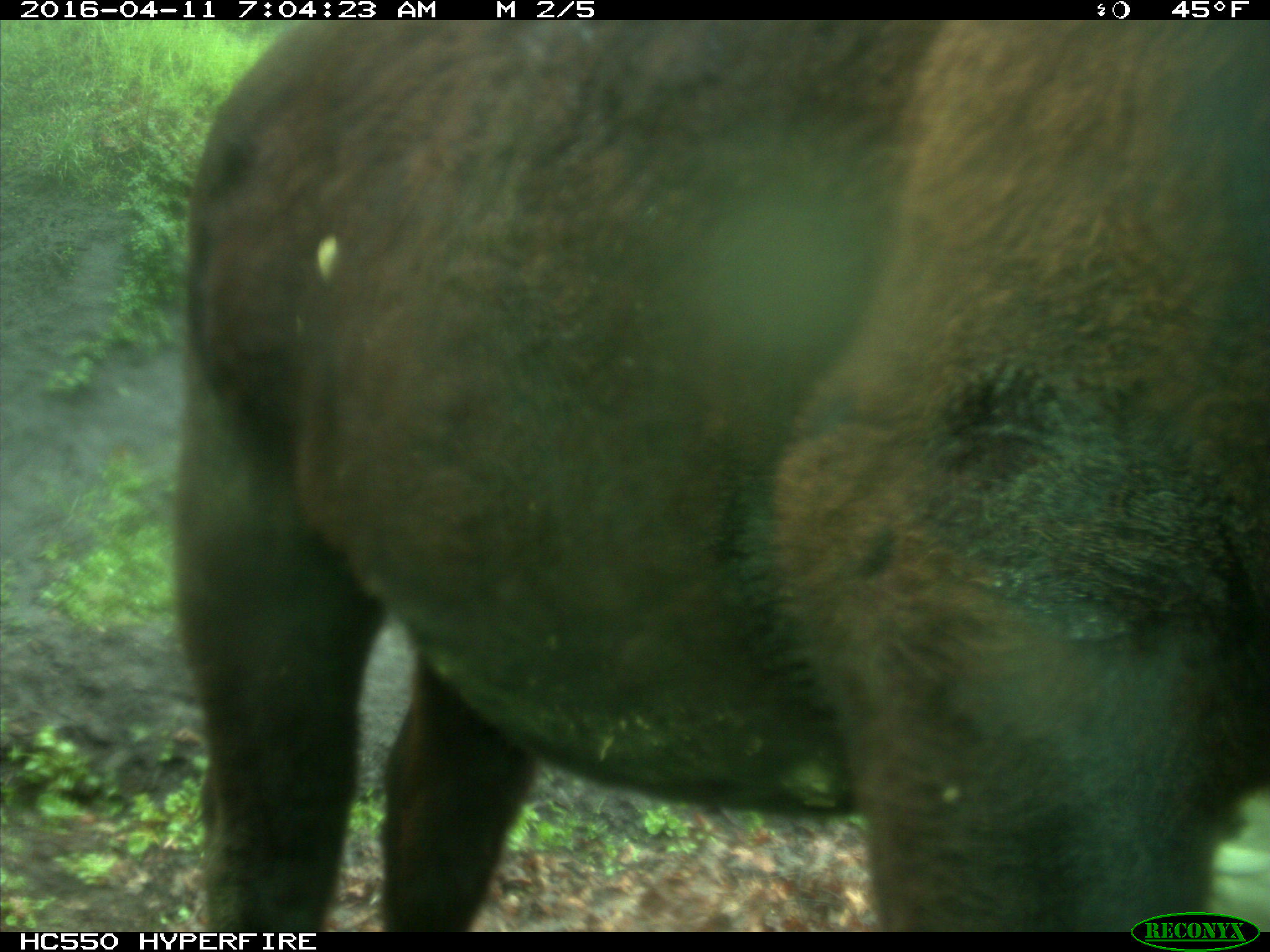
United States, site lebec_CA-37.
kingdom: Animalia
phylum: Chordata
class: Mammalia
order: Artiodactyla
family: Bovidae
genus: Bos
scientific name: Bos taurus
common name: domestic cow